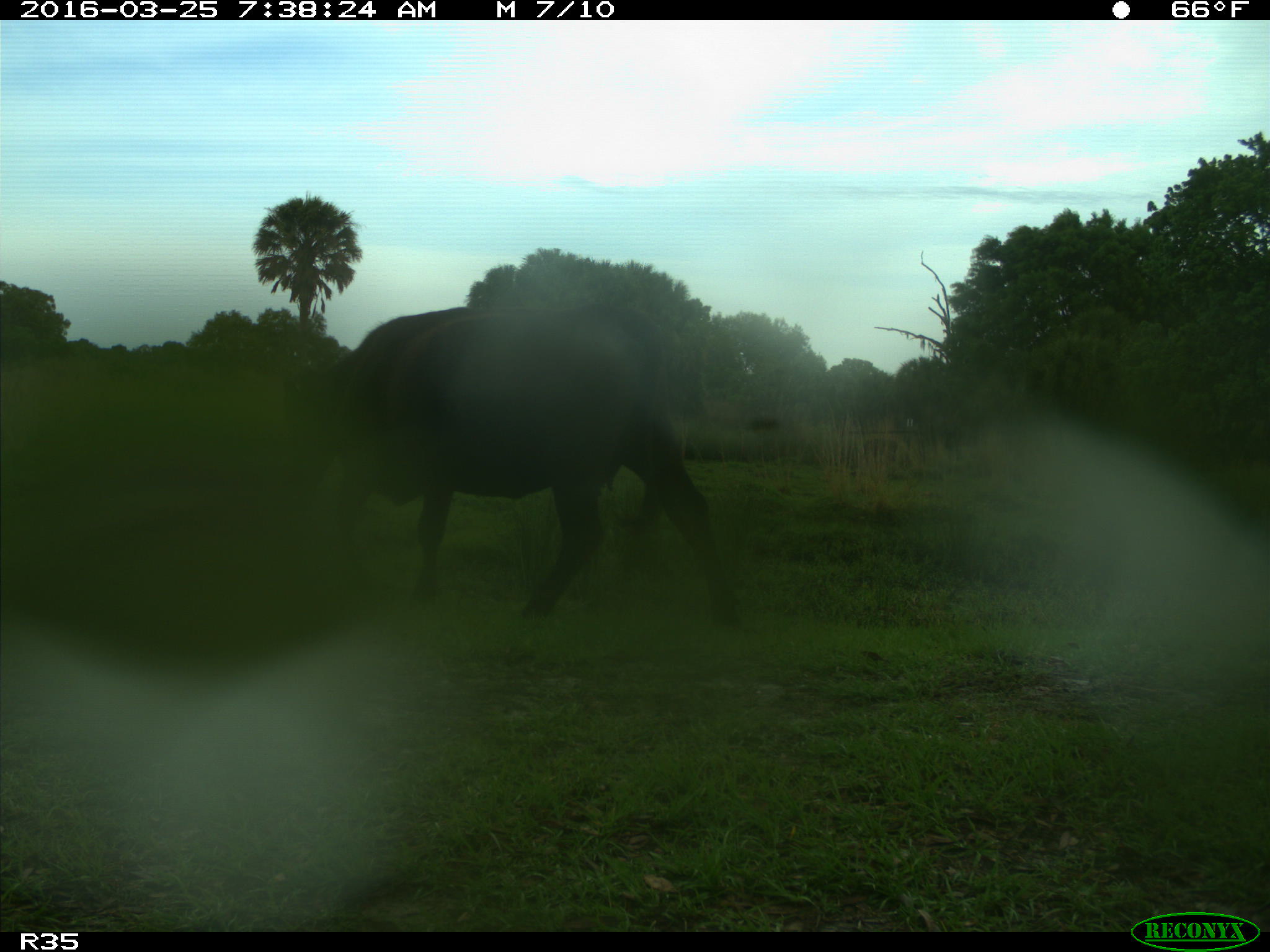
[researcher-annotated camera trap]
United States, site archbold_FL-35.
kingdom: Animalia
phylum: Chordata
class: Mammalia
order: Artiodactyla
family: Bovidae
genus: Bos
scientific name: Bos taurus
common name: domestic cow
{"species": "Bos taurus (domestic cow)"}